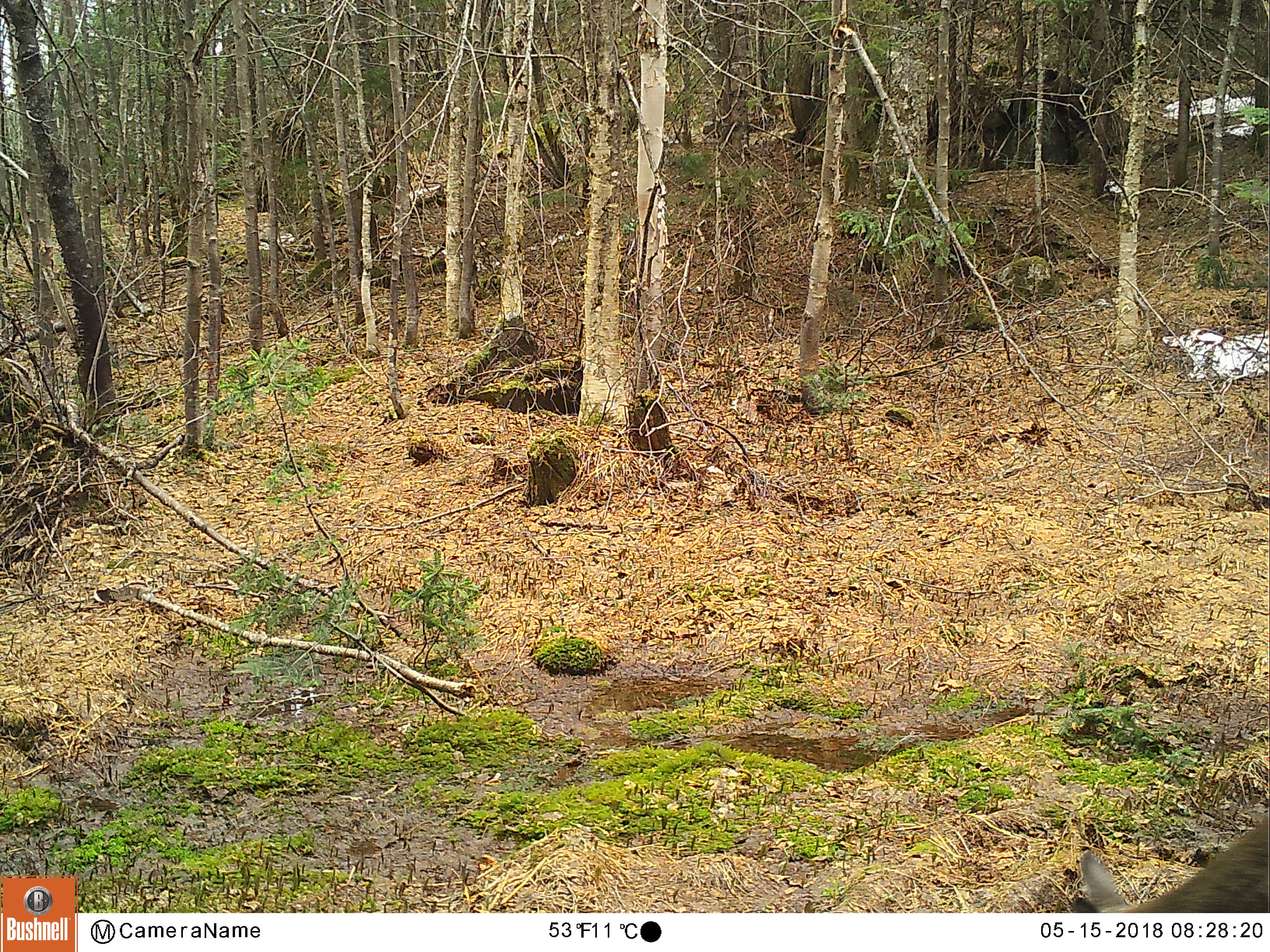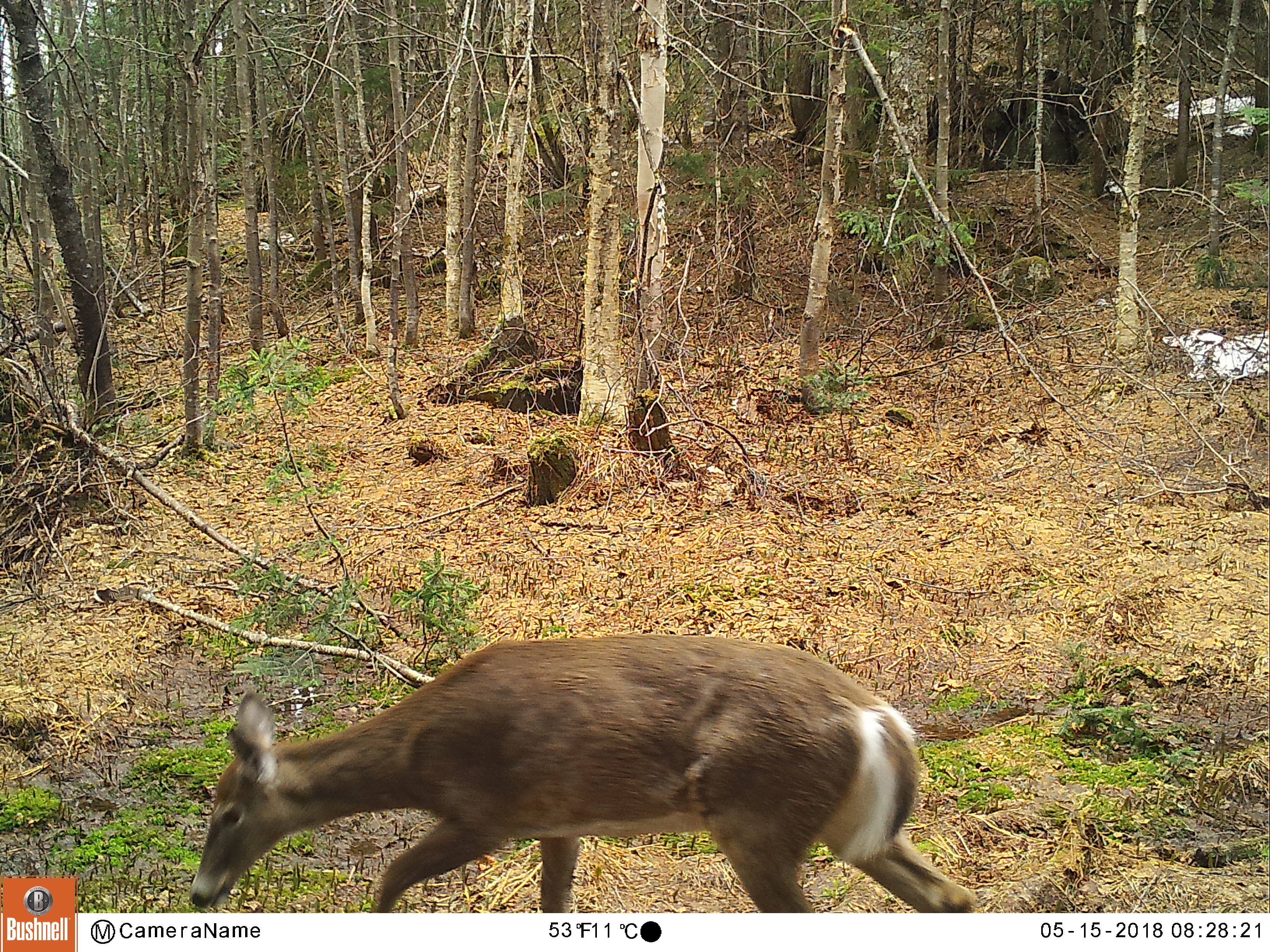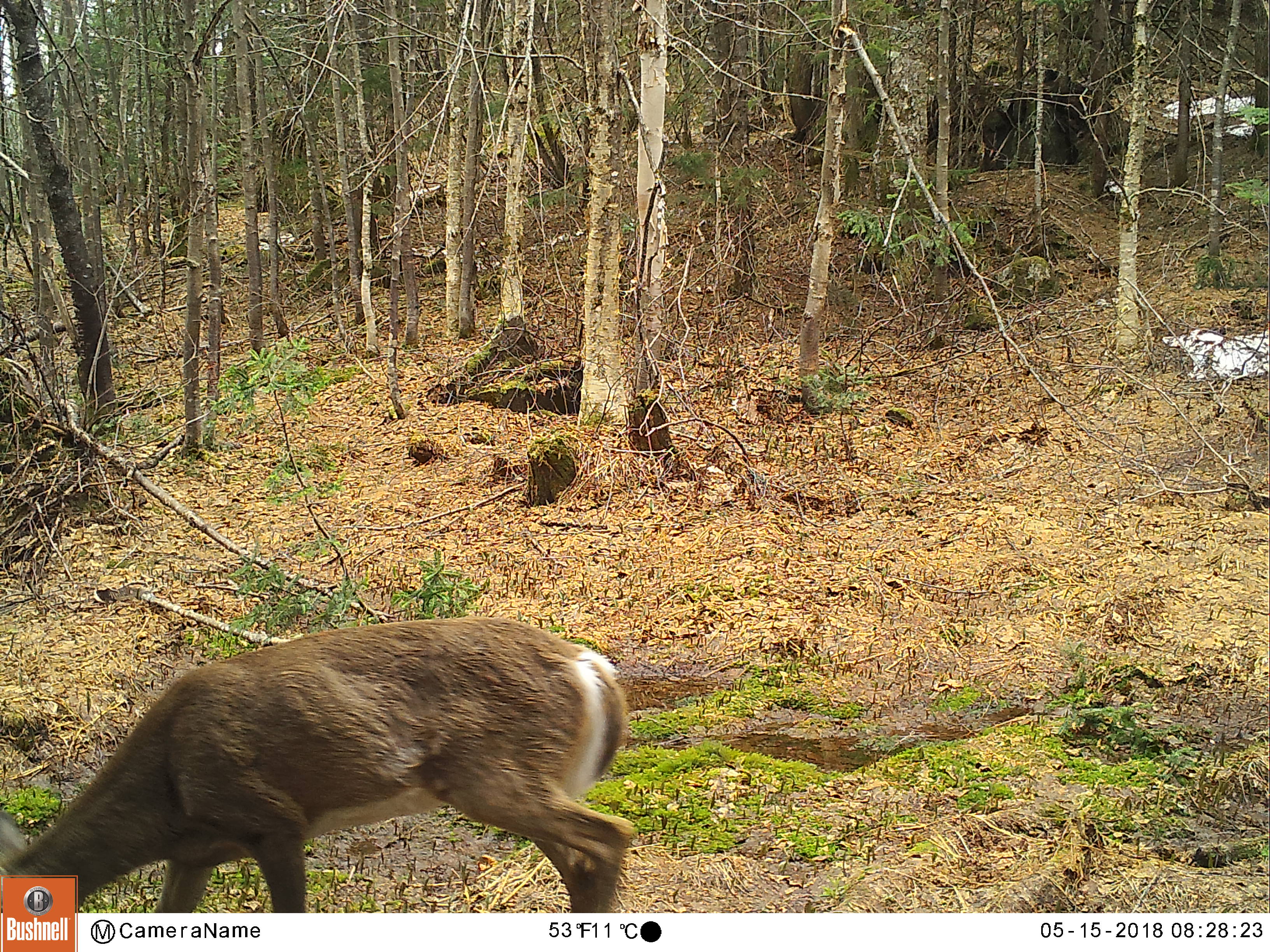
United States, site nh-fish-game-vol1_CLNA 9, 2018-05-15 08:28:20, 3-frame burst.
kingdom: Animalia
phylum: Chordata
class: Mammalia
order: Artiodactyla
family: Cervidae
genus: Odocoileus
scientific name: Odocoileus virginianus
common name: white-tailed deer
White-tailed deer (Odocoileus virginianus).